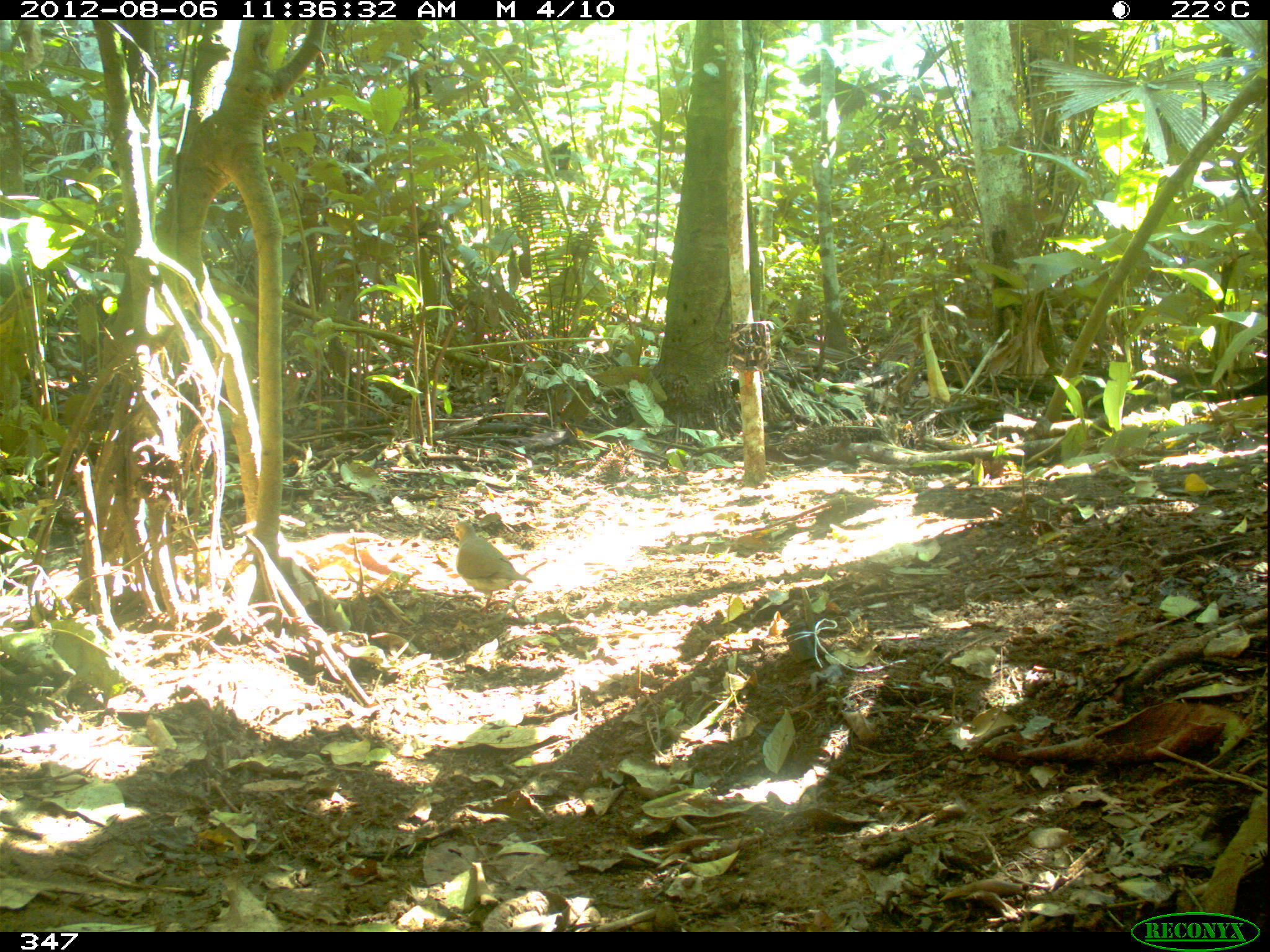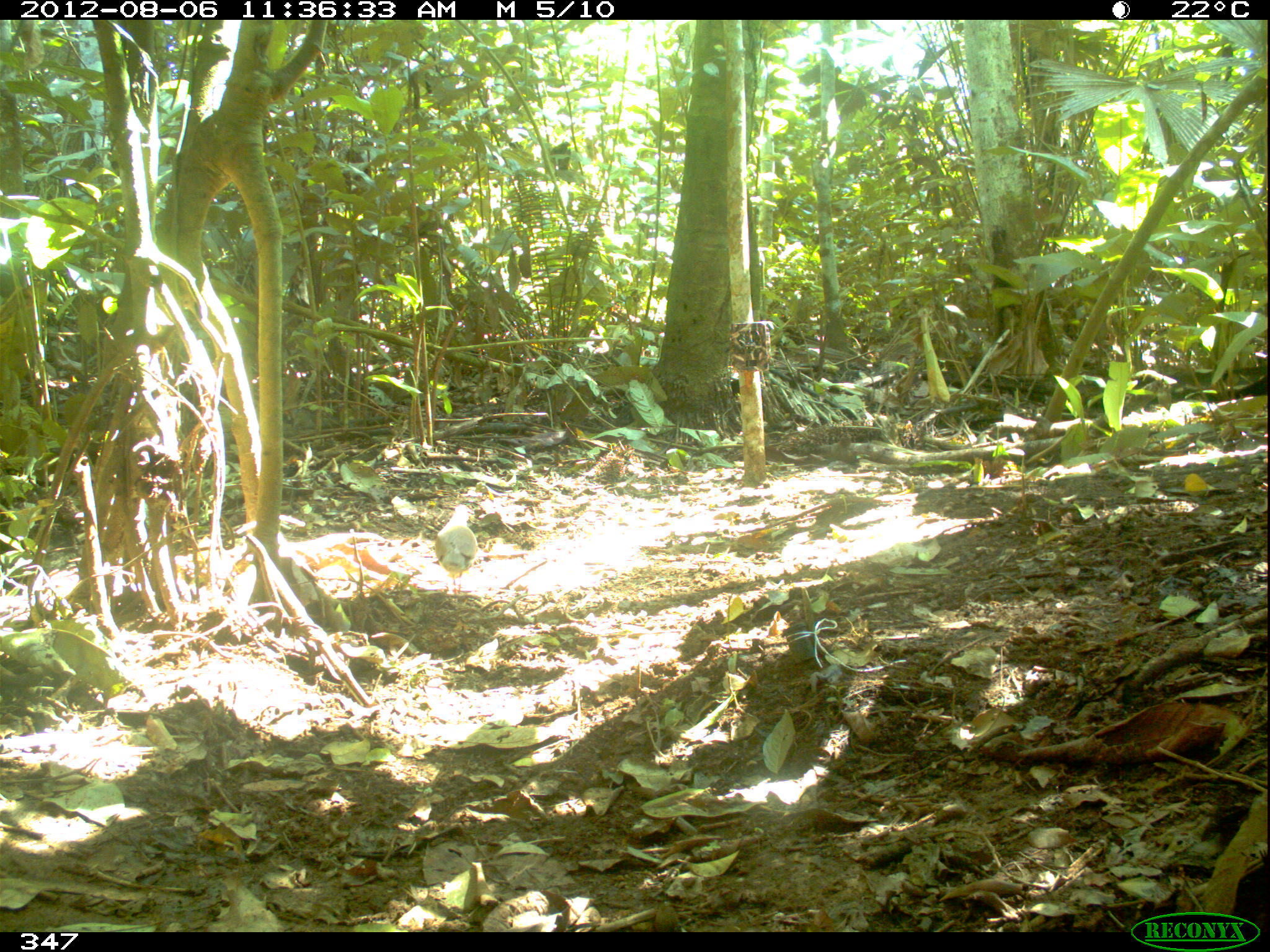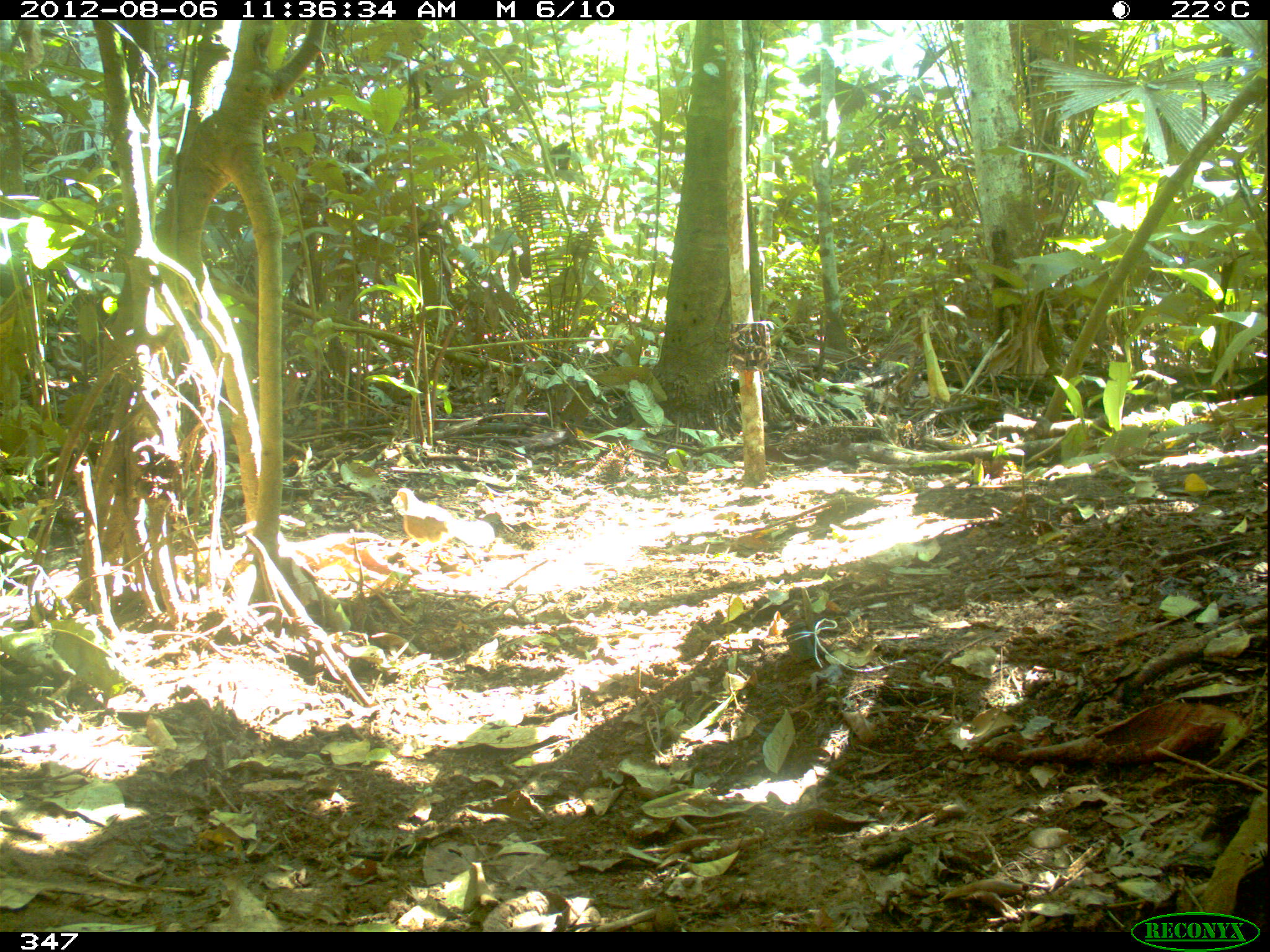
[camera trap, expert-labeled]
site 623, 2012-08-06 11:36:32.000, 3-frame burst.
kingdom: Animalia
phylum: Chordata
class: Aves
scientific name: Aves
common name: bird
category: unknown bird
Unknown bird (bird) (Aves).